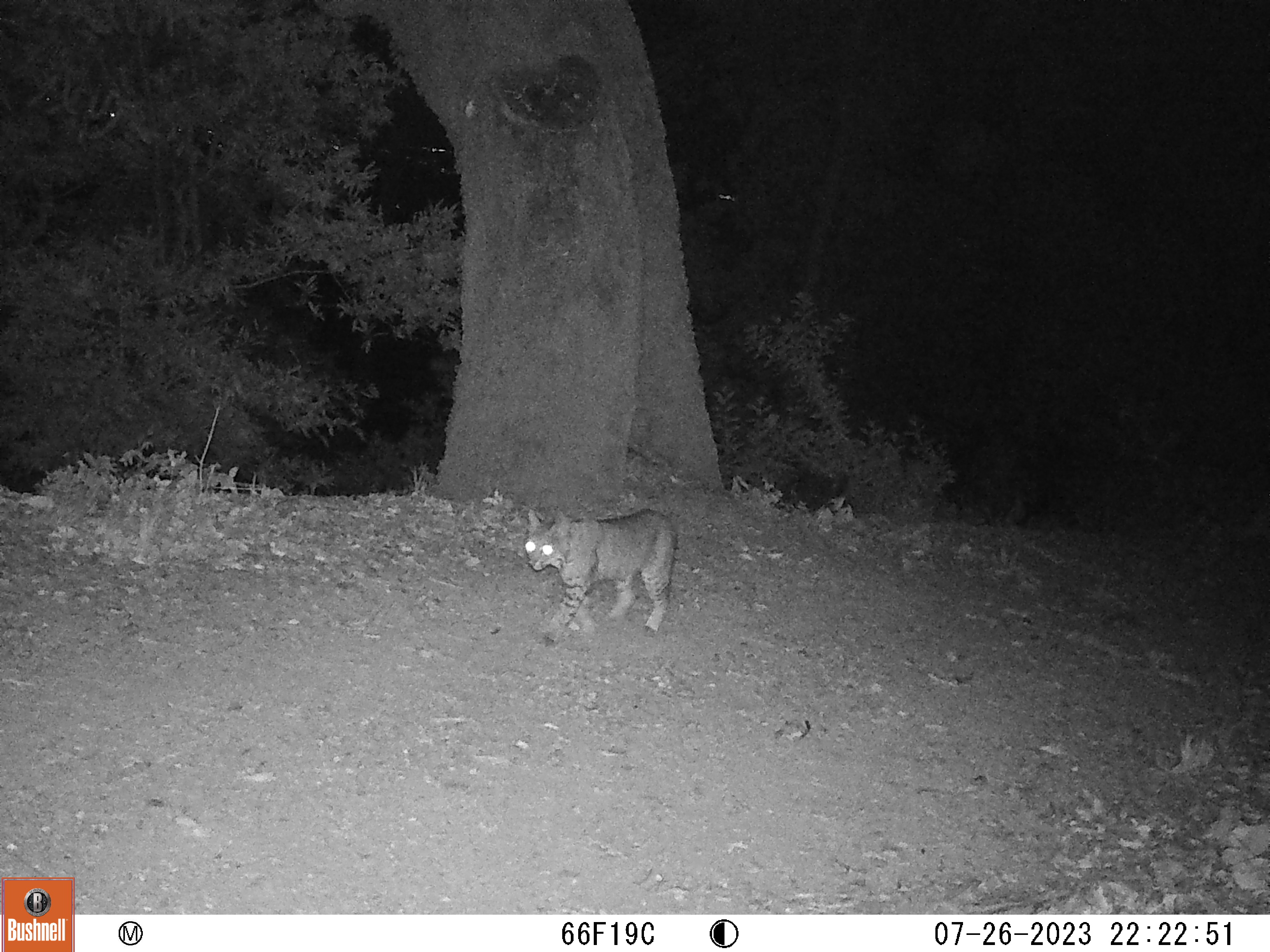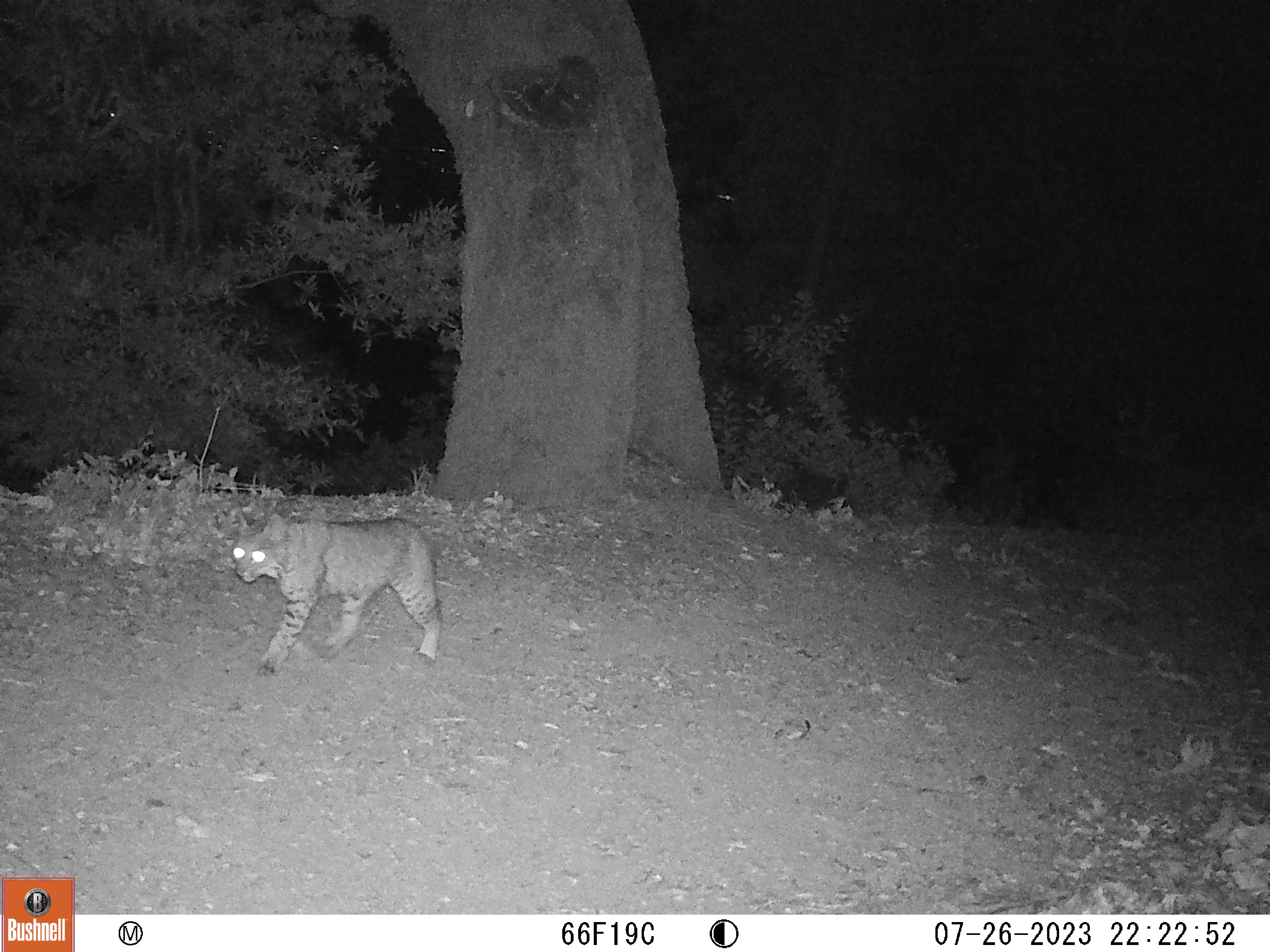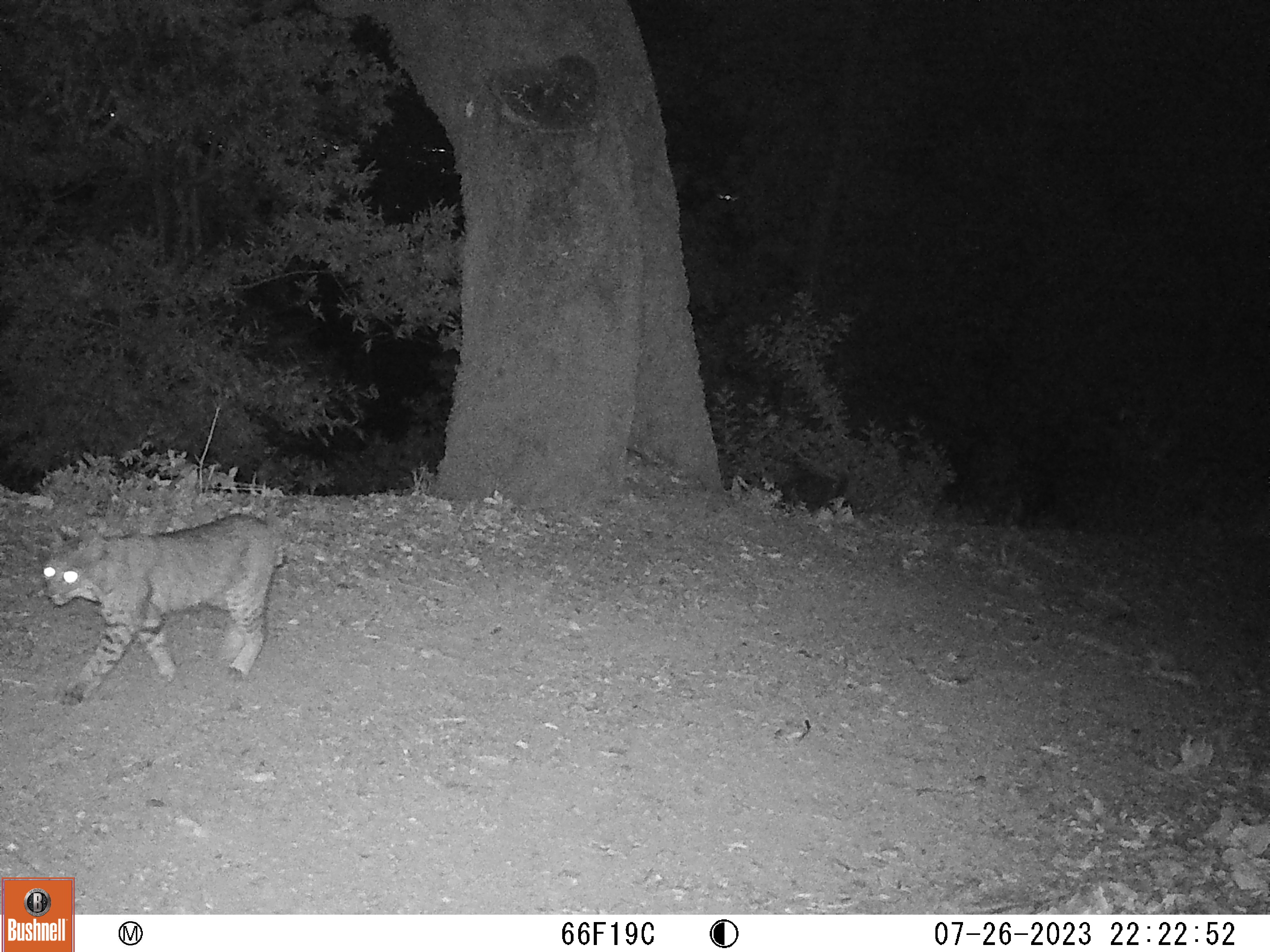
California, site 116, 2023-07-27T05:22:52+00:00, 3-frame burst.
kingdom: Animalia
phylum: Chordata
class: Mammalia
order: Carnivora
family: Felidae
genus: Lynx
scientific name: Lynx rufus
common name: bobcat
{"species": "bobcat (Lynx rufus)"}